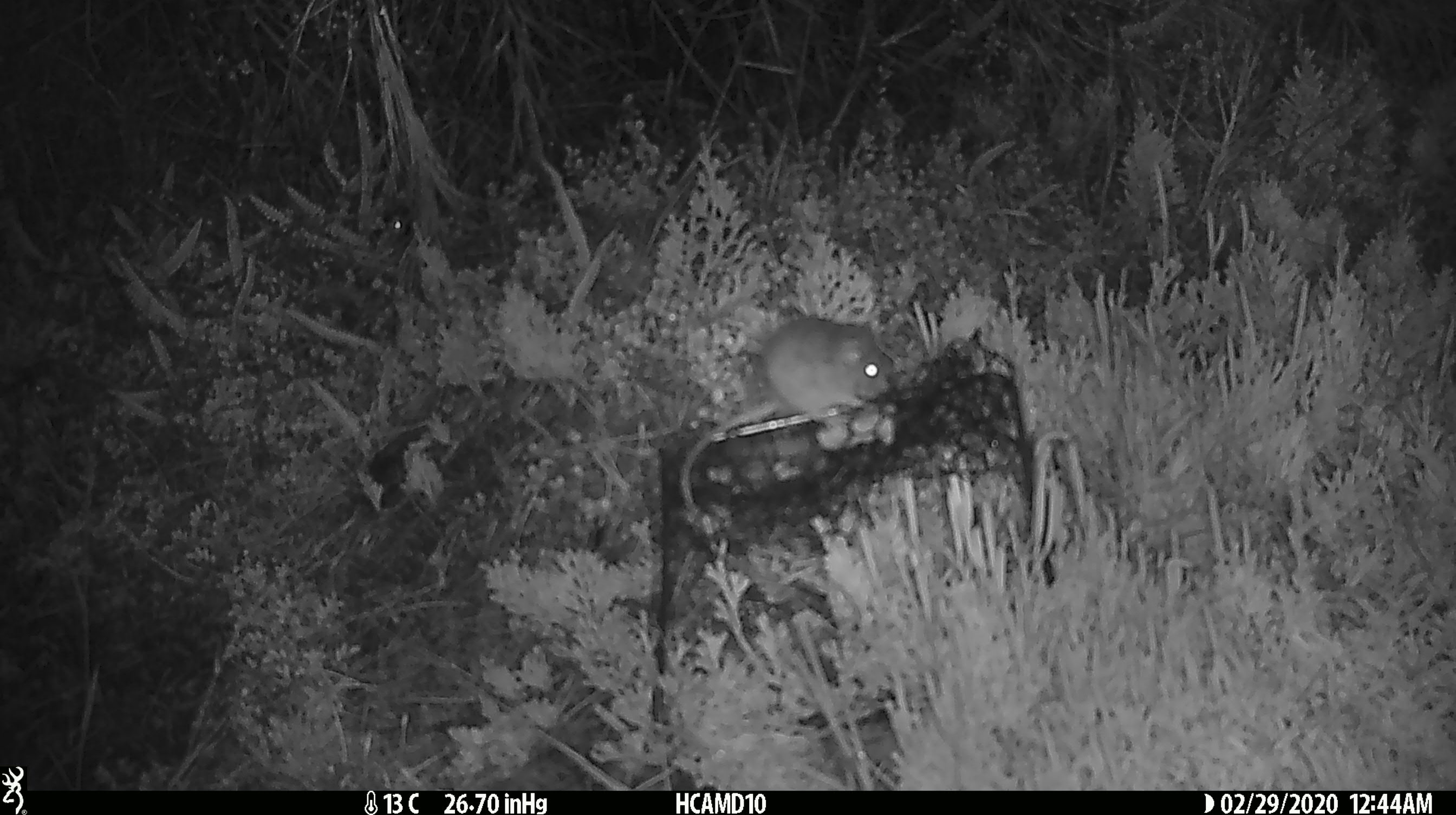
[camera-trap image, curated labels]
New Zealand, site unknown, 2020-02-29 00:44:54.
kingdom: Animalia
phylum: Chordata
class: Mammalia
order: Rodentia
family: Muridae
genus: Mus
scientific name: Mus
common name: mouse